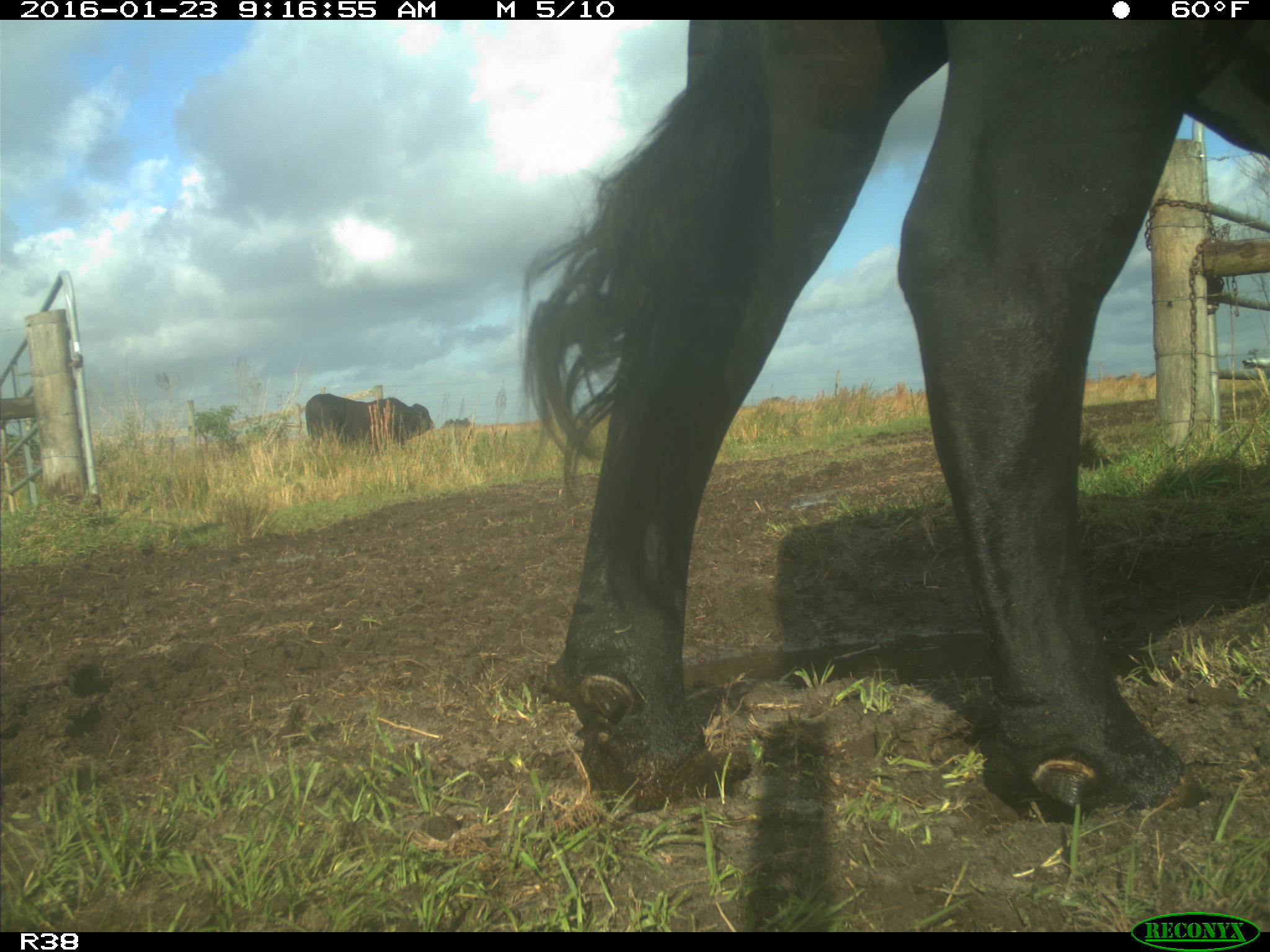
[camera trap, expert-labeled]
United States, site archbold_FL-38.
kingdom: Animalia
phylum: Chordata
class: Mammalia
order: Artiodactyla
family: Bovidae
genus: Bos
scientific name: Bos taurus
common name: domestic cow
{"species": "Bos taurus (domestic cow)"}